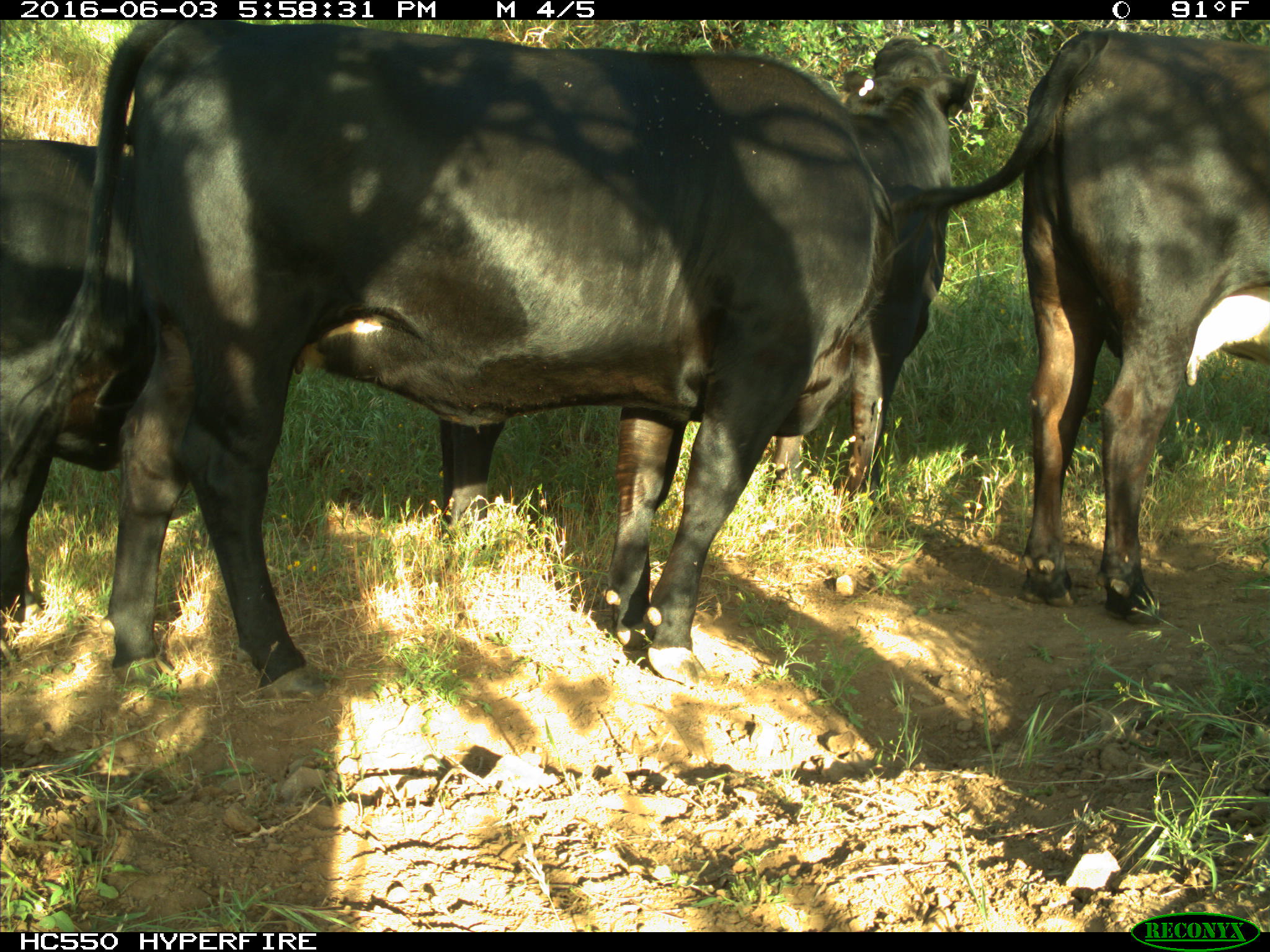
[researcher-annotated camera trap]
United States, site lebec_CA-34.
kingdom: Animalia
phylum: Chordata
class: Mammalia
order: Artiodactyla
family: Bovidae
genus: Bos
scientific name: Bos taurus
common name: domestic cow